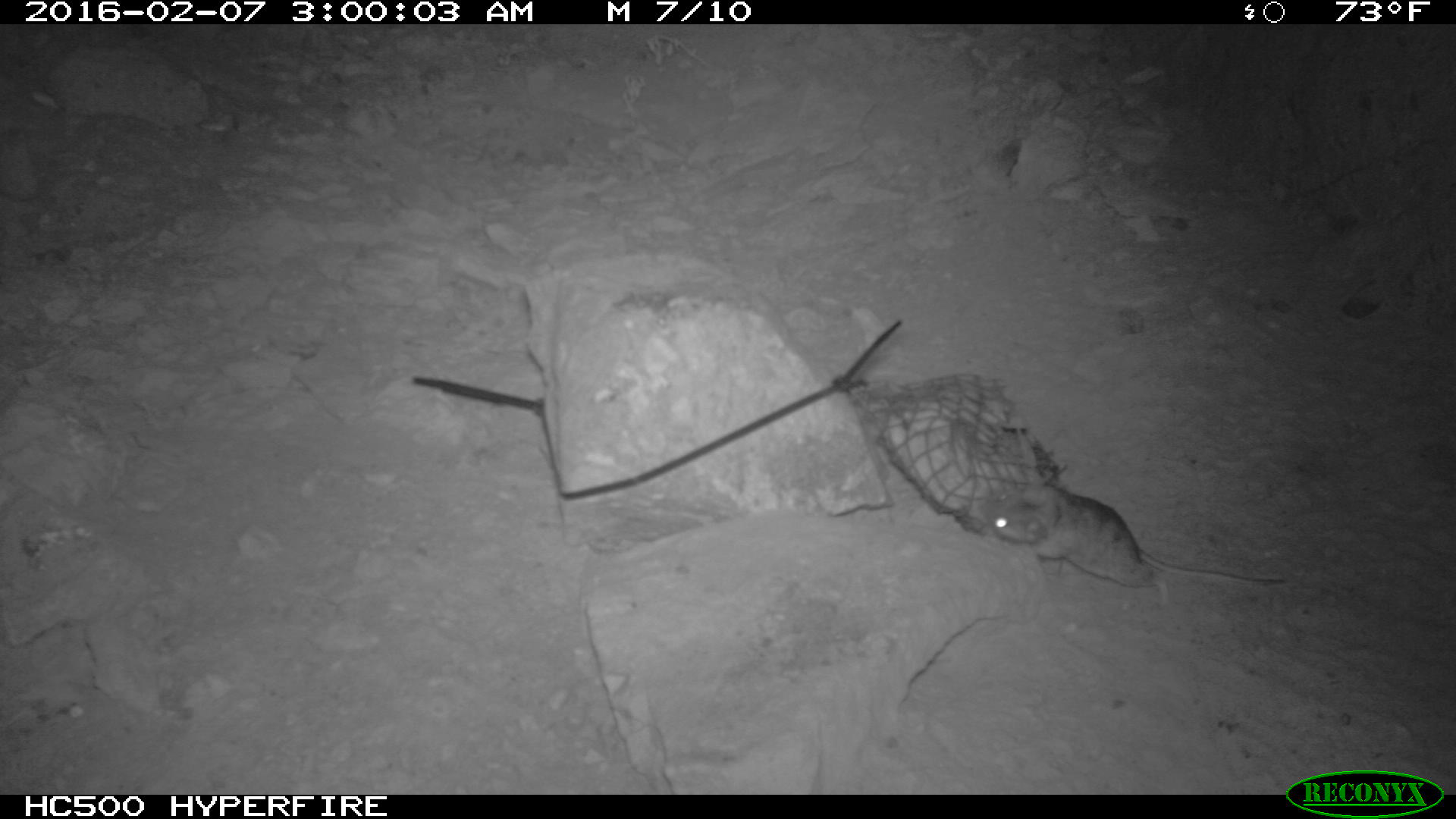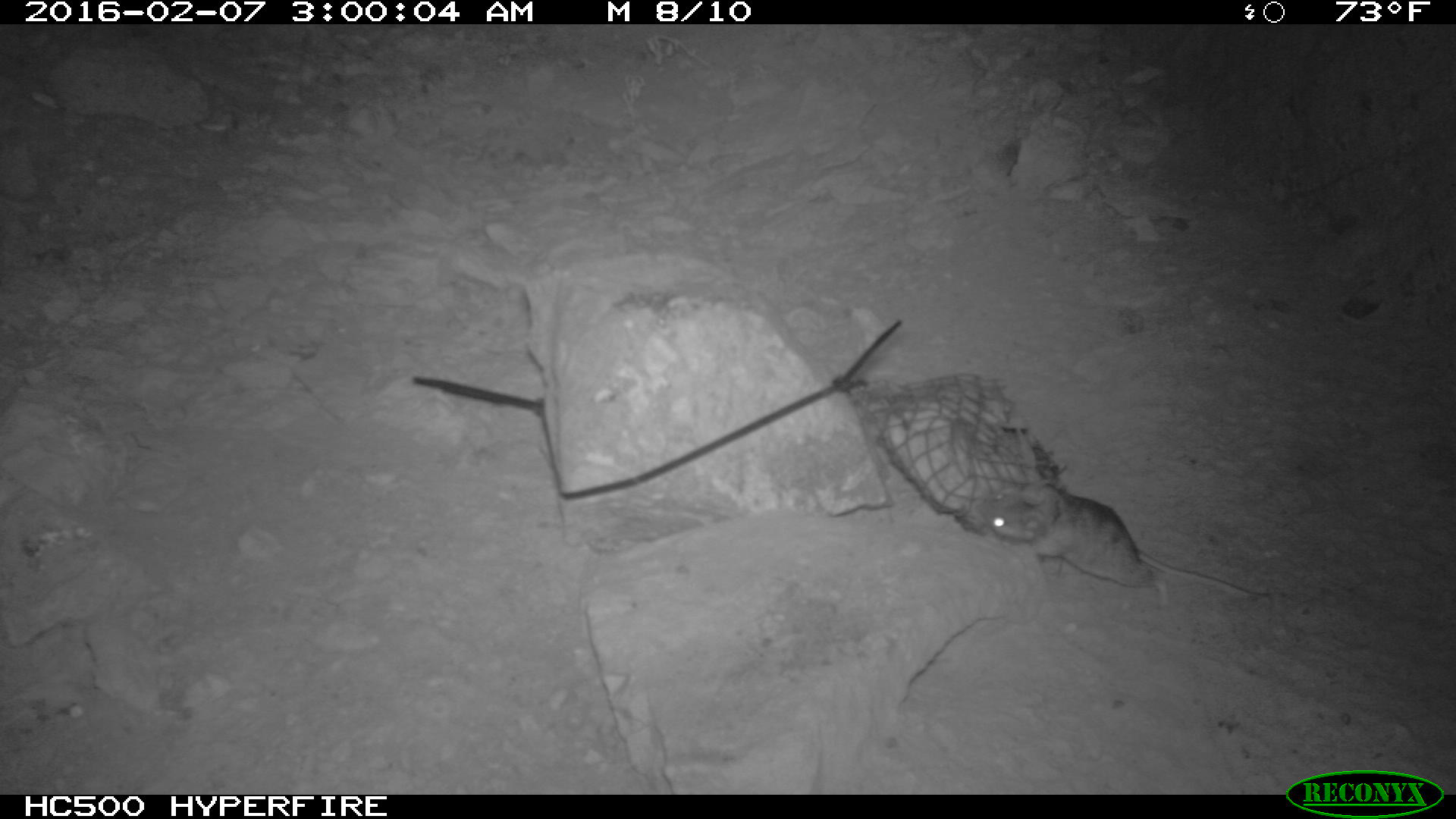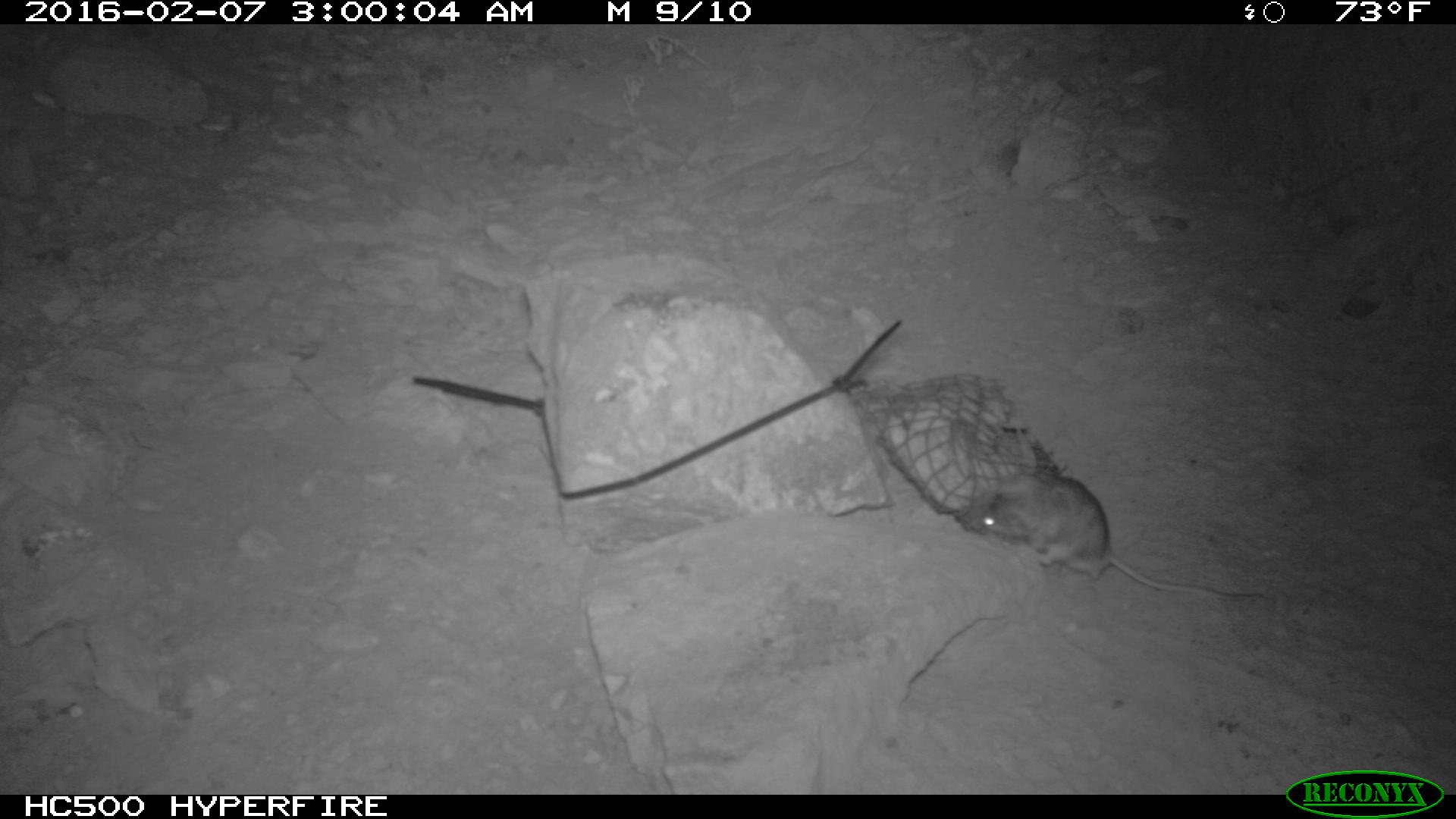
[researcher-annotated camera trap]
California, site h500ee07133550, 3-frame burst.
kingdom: Animalia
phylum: Chordata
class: Mammalia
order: Rodentia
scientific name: Rodentia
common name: rodent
Rodent (Rodentia).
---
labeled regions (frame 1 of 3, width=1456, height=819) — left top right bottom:
rodent: 987 482 1285 609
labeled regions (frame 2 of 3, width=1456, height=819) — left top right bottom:
rodent: 974 483 1269 613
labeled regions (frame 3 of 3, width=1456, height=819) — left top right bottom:
rodent: 966 474 1266 602